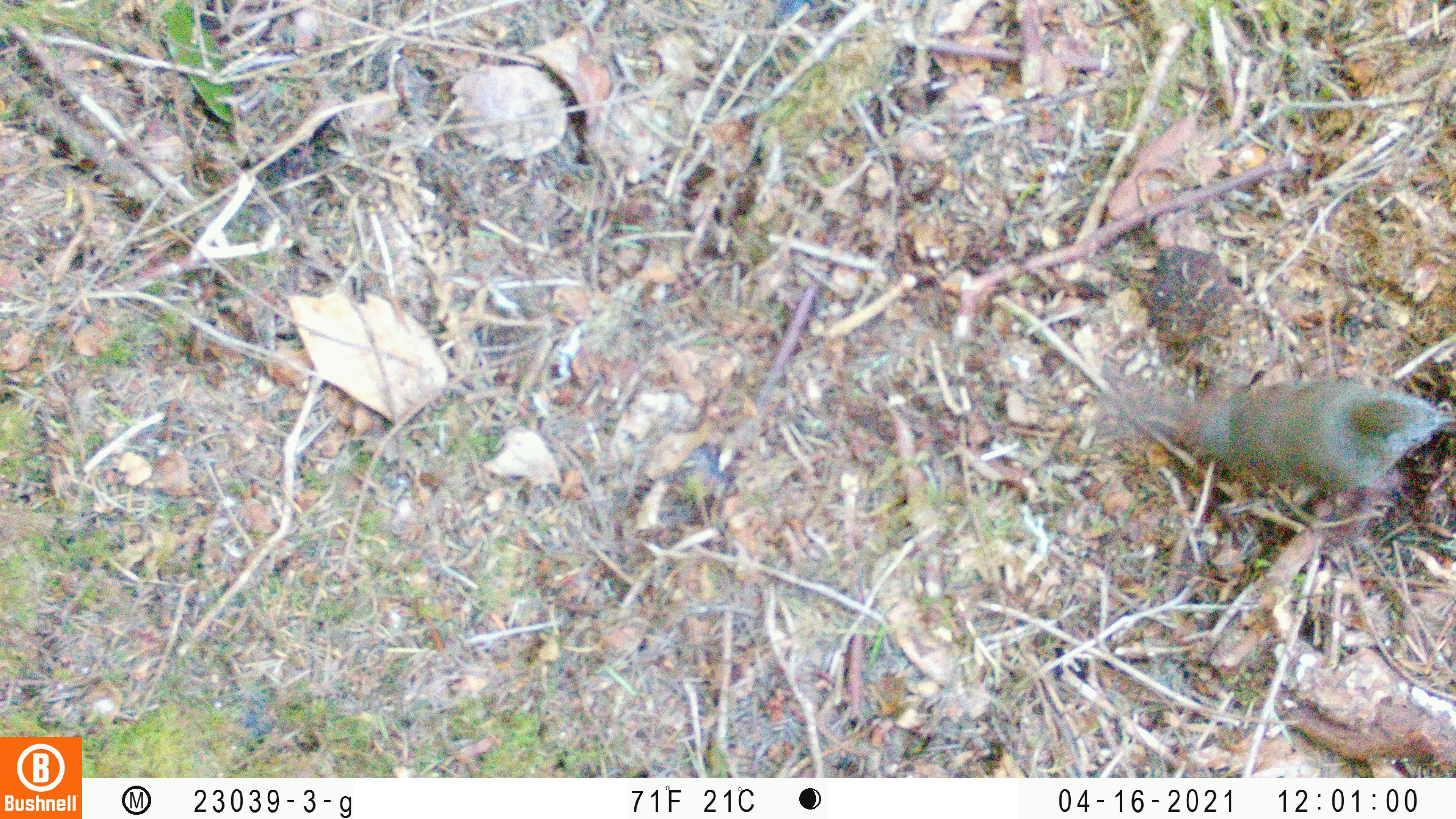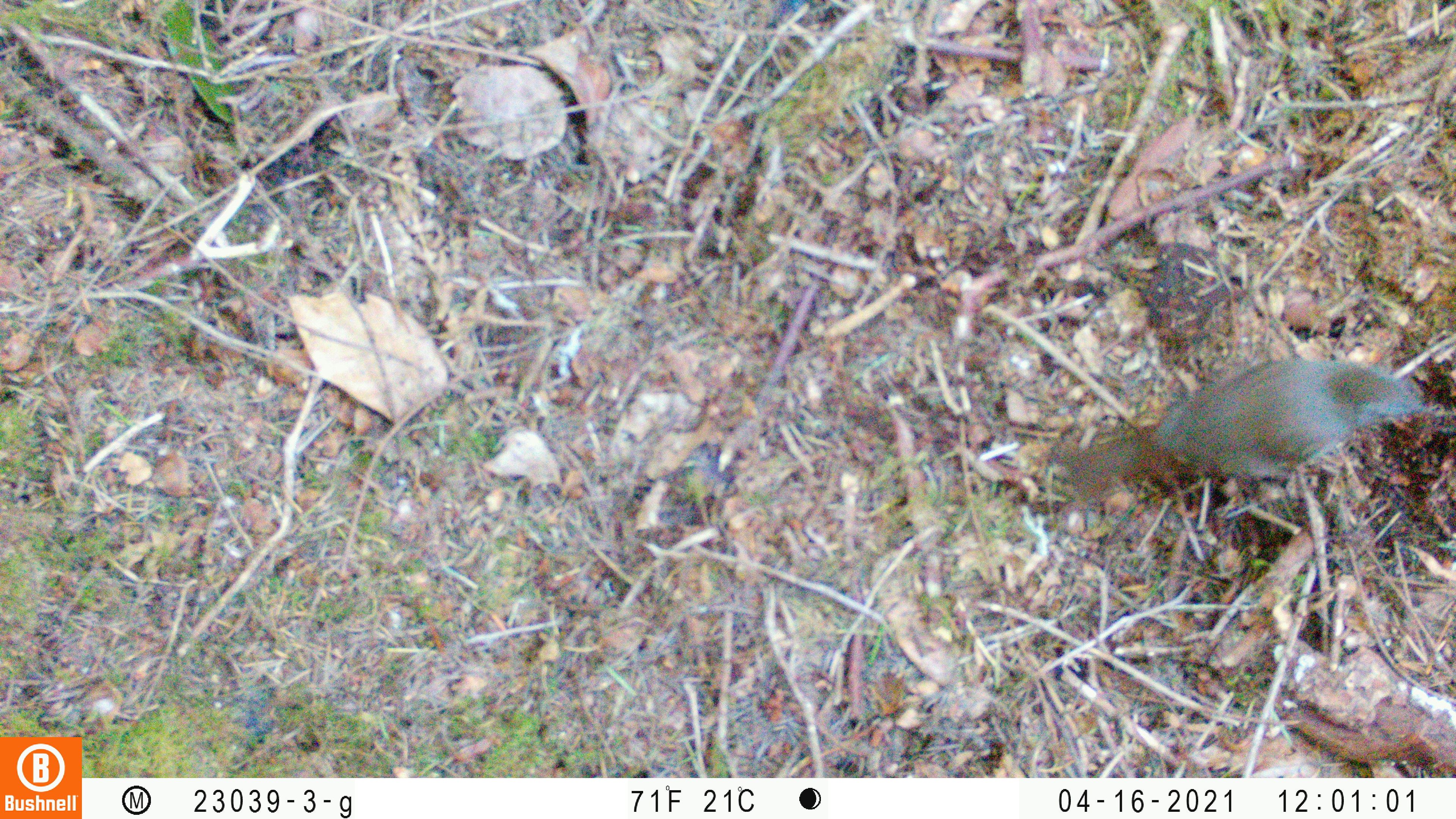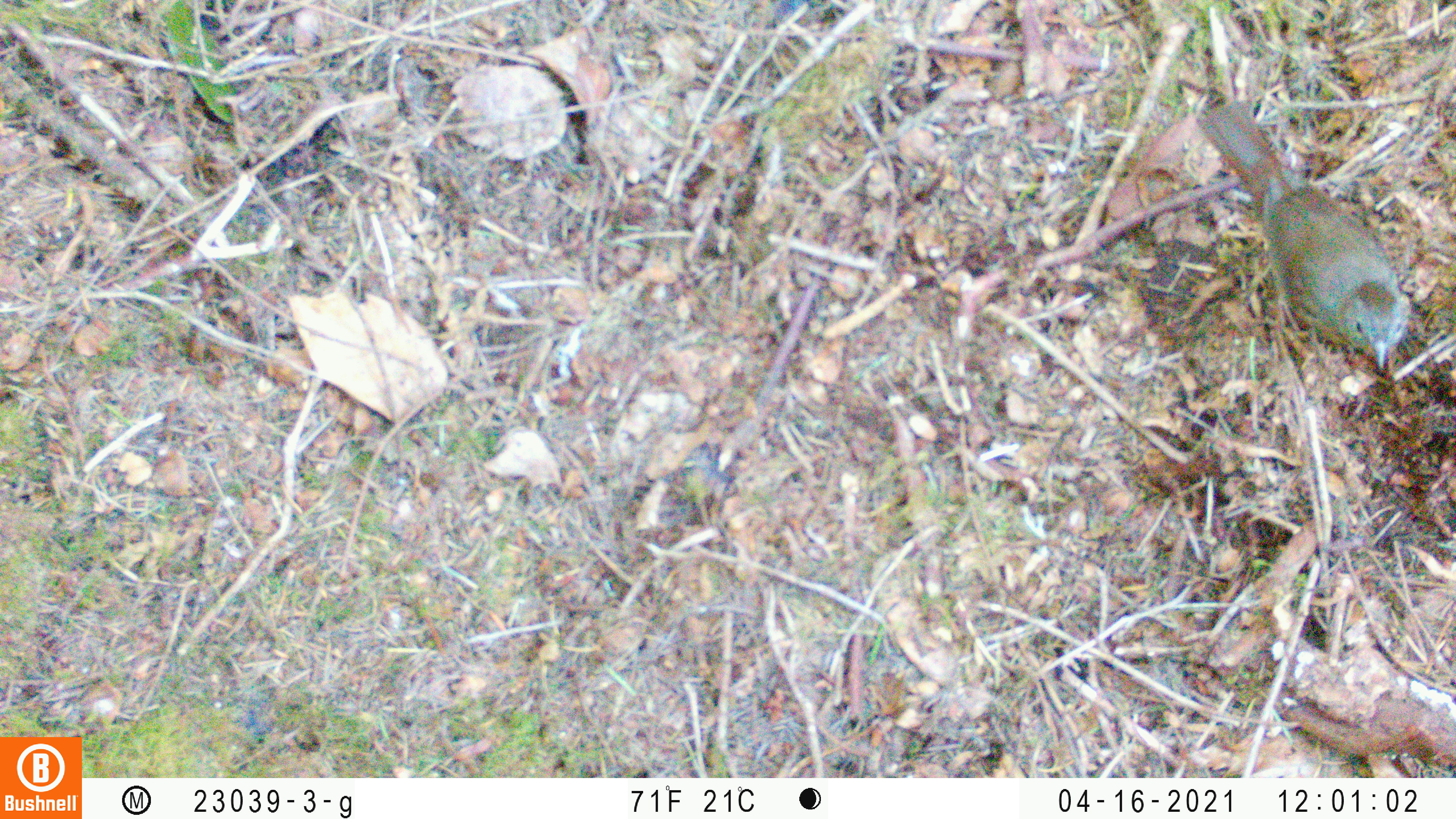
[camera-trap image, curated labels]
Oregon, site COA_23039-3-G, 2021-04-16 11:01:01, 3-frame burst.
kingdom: Animalia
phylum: Chordata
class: Aves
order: Passeriformes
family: Turdidae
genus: Catharus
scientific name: Catharus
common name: brown thrushes and nightingale-thrushes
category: catharus species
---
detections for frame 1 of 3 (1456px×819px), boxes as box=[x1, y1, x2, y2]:
catharus species: box=[1092, 329, 1453, 529]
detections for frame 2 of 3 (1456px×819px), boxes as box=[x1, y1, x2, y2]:
catharus species: box=[1017, 329, 1453, 548]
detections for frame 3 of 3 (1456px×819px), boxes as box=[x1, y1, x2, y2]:
catharus species: box=[1167, 76, 1427, 394]